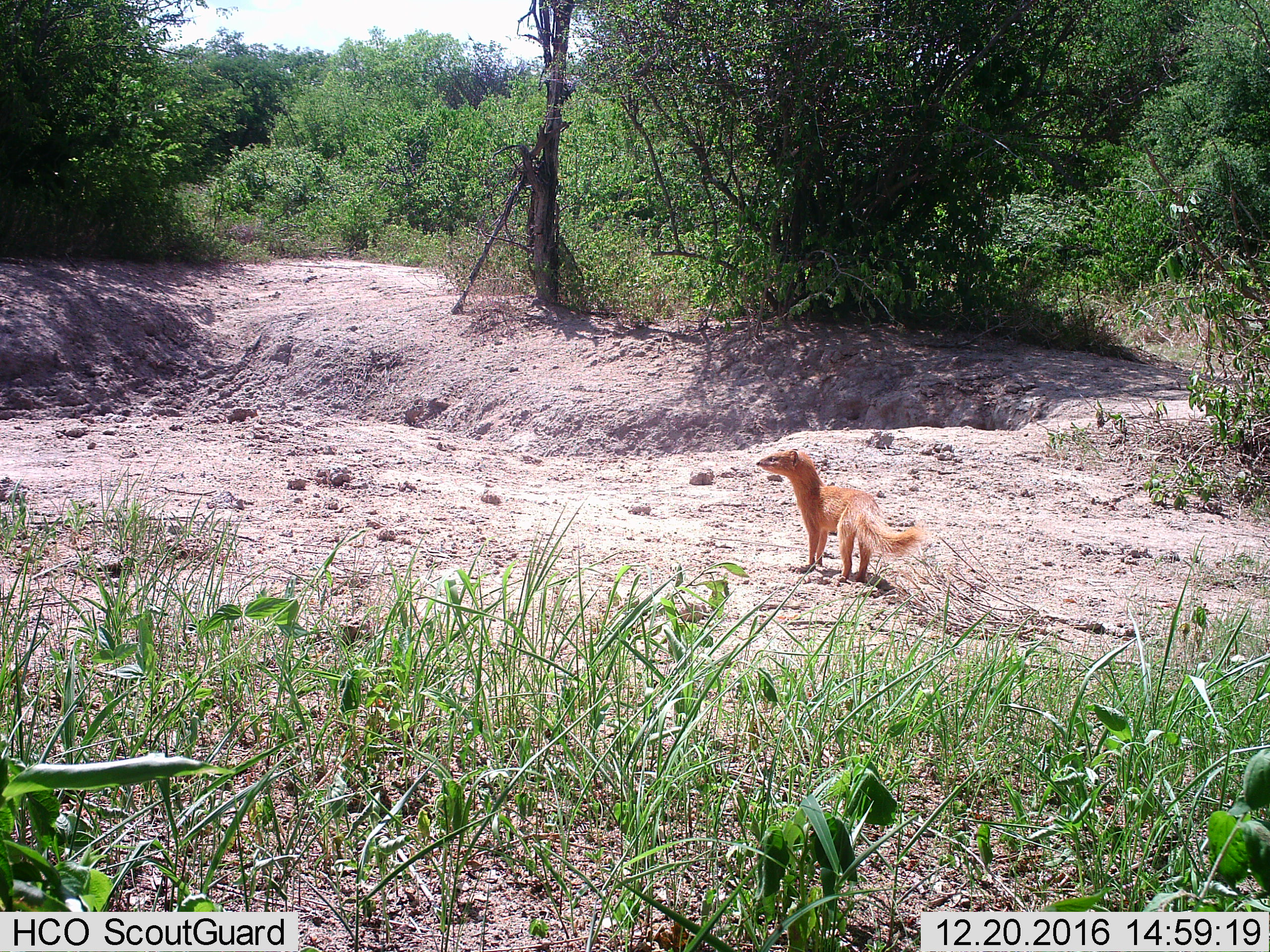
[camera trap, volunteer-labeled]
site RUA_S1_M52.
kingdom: Animalia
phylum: Chordata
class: Mammalia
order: Carnivora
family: Herpestidae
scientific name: Herpestidae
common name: mongoose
Mongoose (Herpestidae), count 1. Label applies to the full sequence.